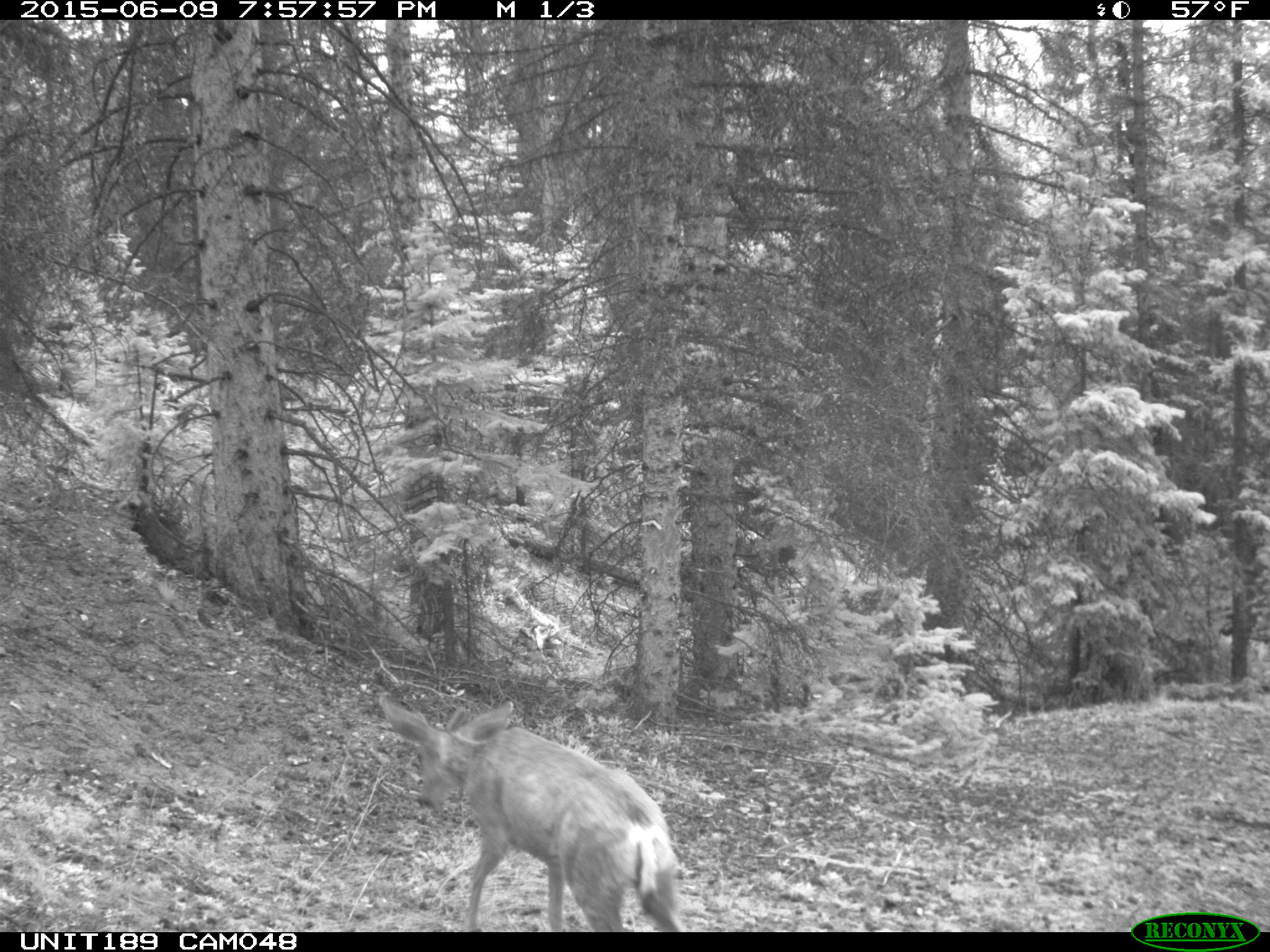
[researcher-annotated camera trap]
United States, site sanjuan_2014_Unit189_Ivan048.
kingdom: Animalia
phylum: Chordata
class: Mammalia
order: Artiodactyla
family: Cervidae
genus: Odocoileus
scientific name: Odocoileus hemionus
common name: mule deer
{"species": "Odocoileus hemionus (mule deer)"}